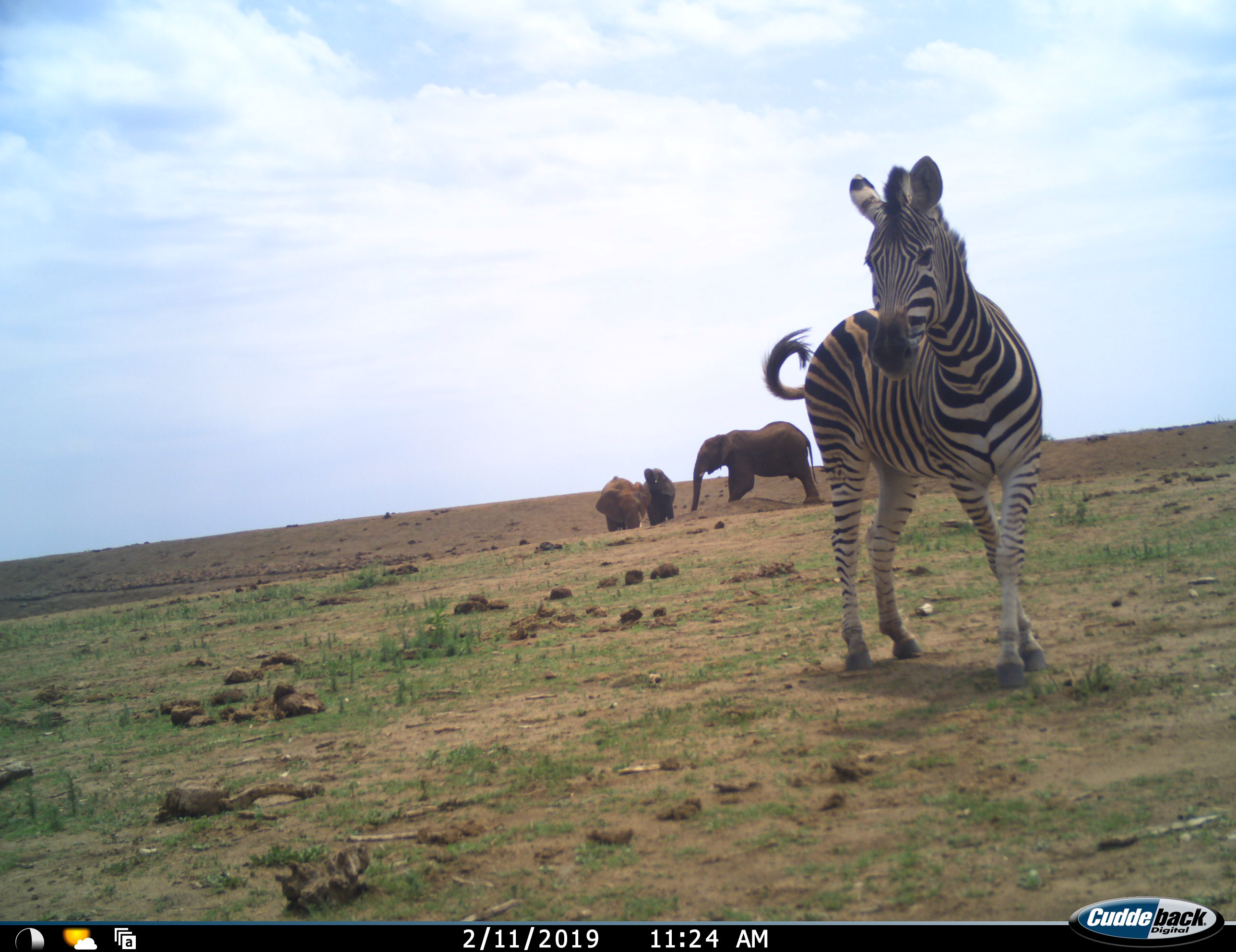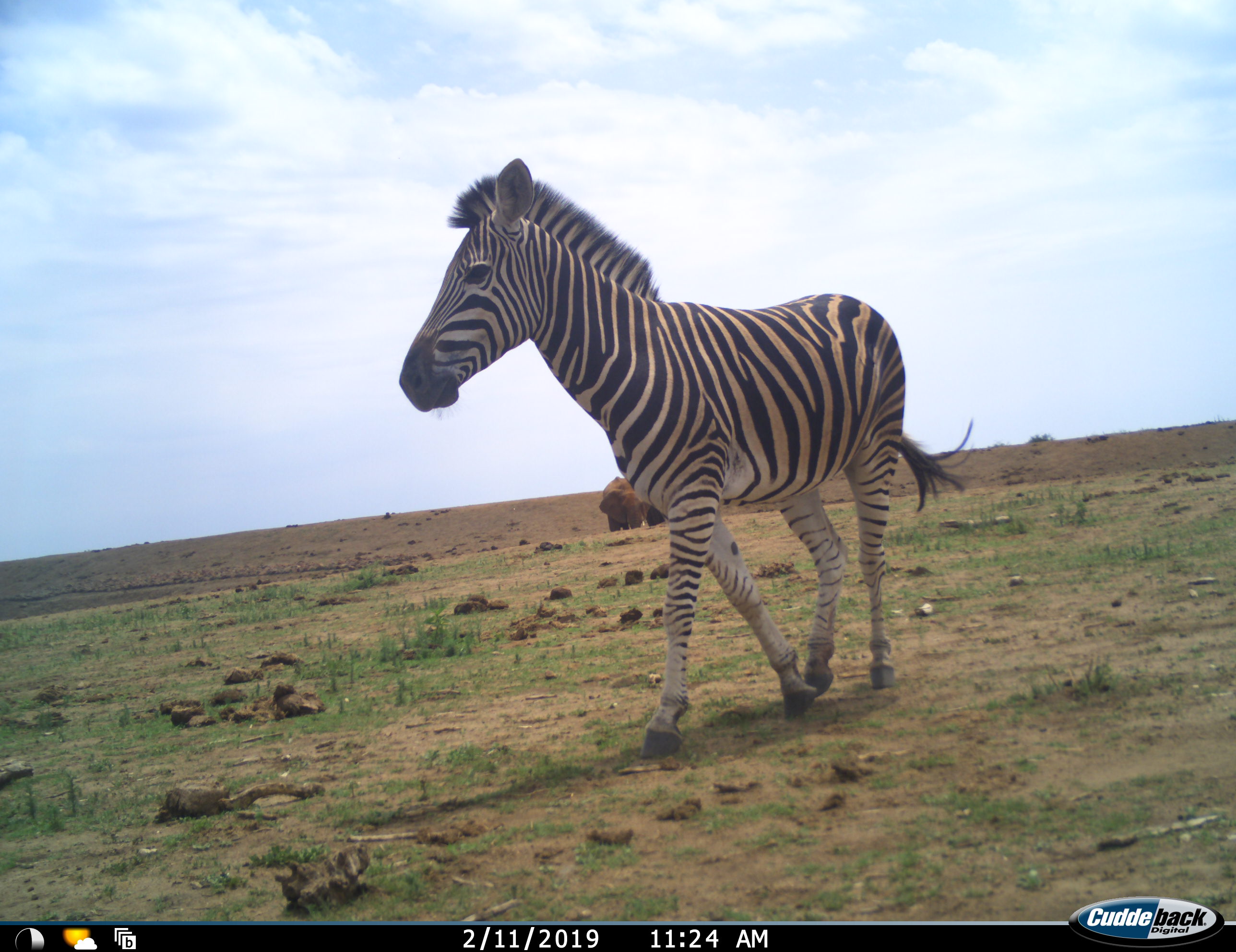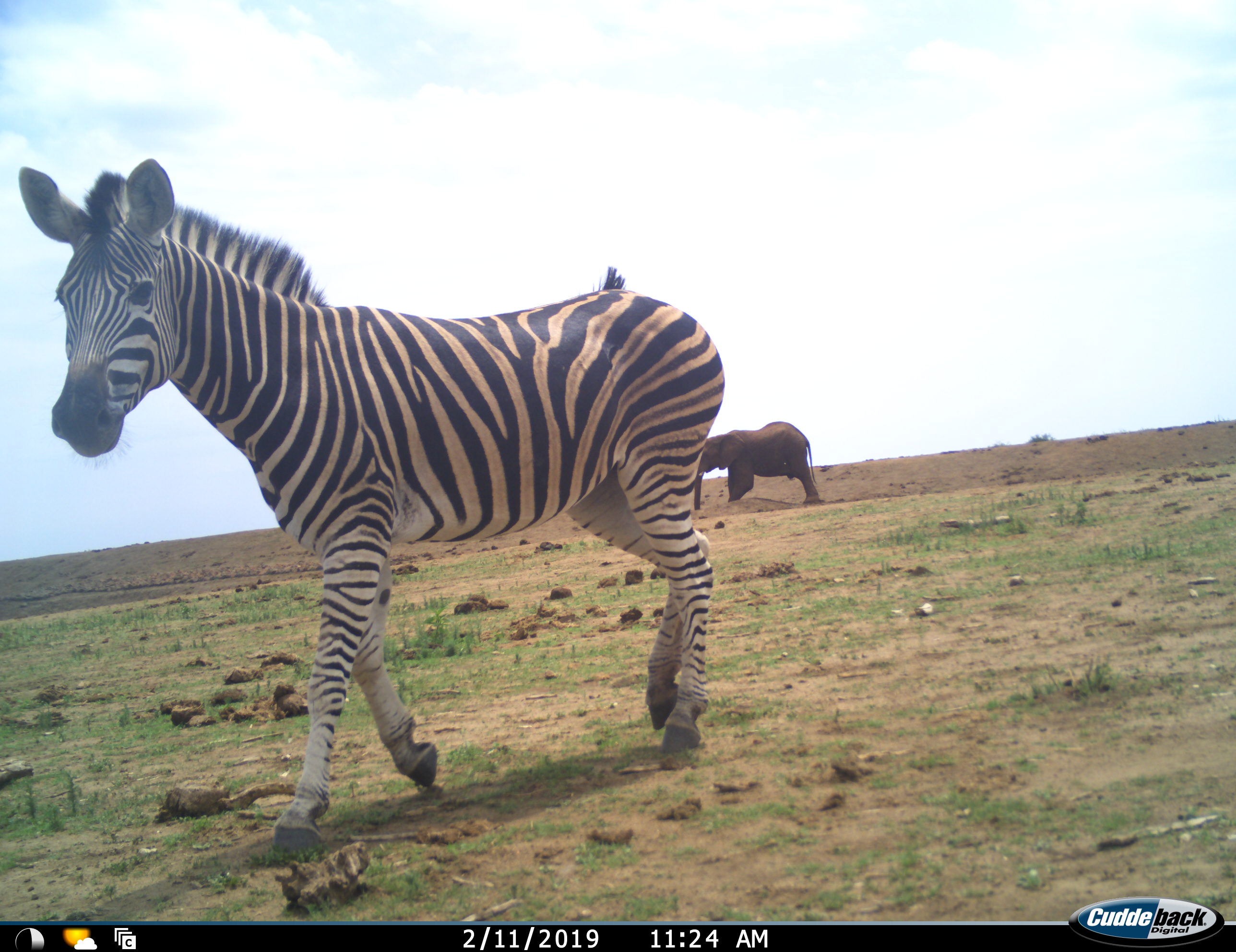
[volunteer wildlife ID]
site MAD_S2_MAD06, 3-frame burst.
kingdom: Animalia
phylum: Chordata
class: Mammalia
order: Proboscidea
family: Elephantidae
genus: Loxodonta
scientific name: Loxodonta africana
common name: african bush elephant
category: elephant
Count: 3.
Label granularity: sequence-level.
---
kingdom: Animalia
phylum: Chordata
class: Mammalia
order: Perissodactyla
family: Equidae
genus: Equus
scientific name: Equus quagga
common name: plains zebra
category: zebraplains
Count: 1.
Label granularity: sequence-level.